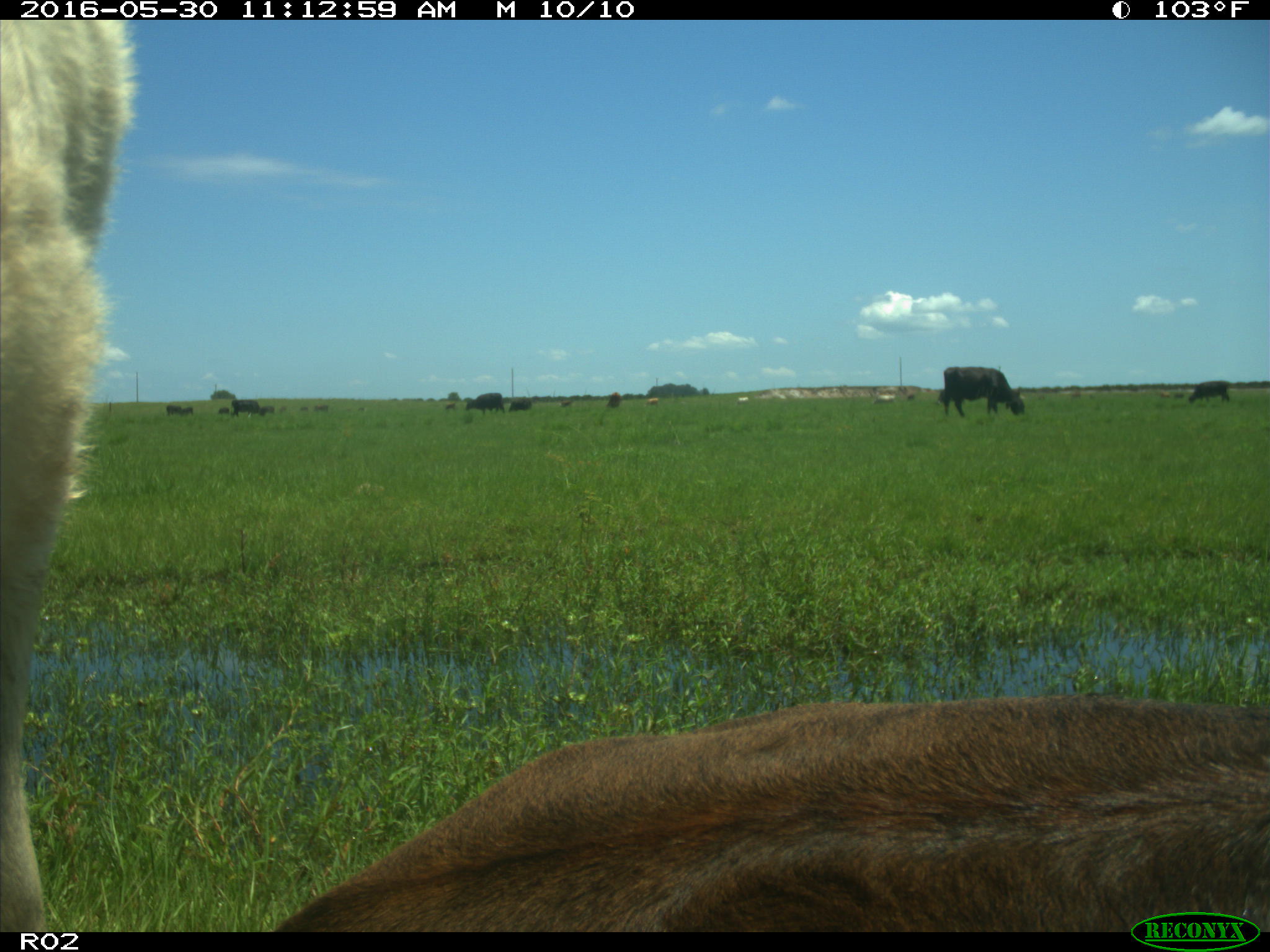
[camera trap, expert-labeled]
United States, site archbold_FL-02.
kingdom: Animalia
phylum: Chordata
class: Mammalia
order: Artiodactyla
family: Bovidae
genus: Bos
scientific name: Bos taurus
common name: domestic cow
Bos taurus (domestic cow).